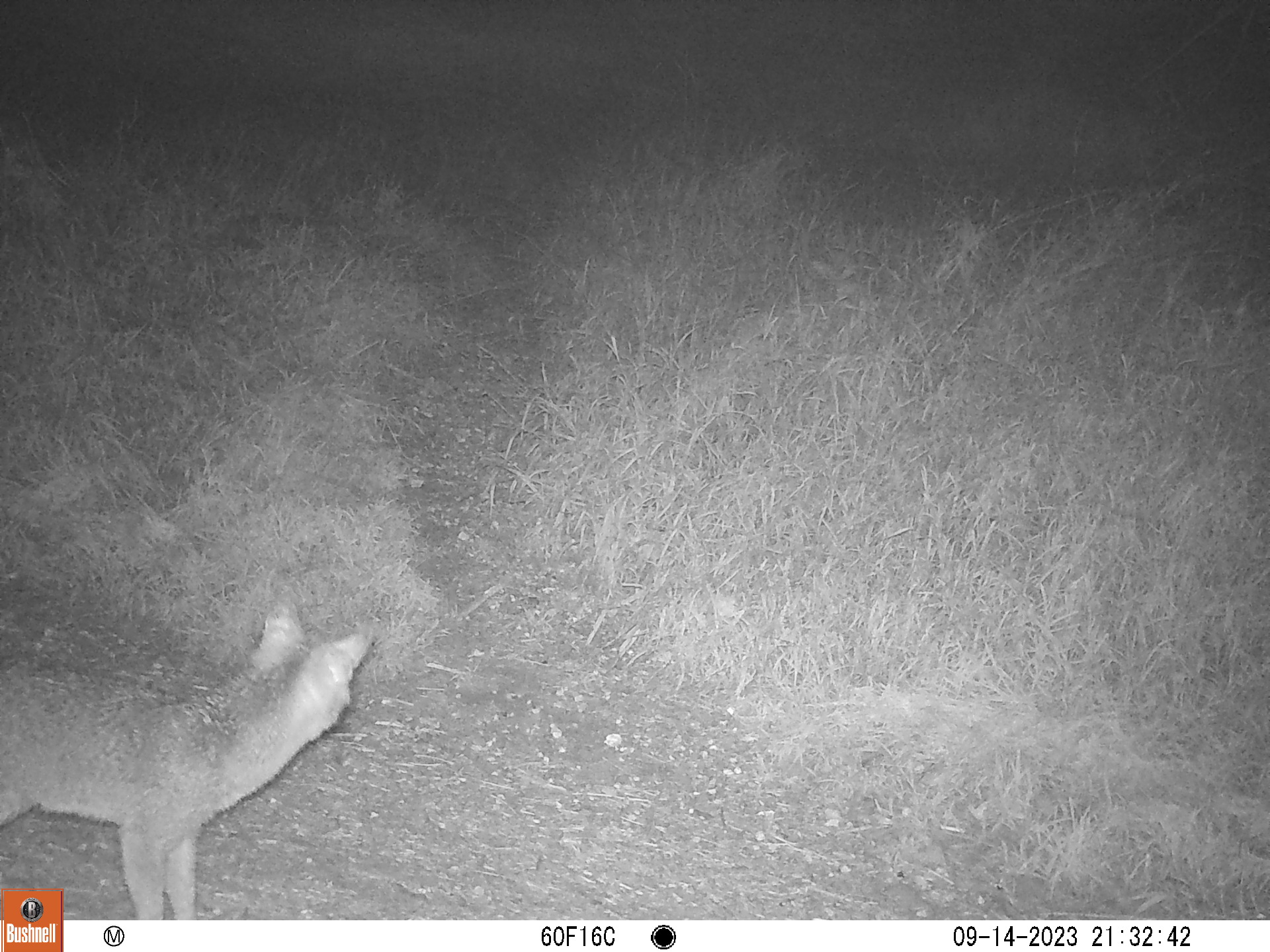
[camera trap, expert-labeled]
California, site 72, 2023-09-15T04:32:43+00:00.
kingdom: Animalia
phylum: Chordata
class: Mammalia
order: Carnivora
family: Canidae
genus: Urocyon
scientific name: Urocyon cinereoargenteus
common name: gray fox